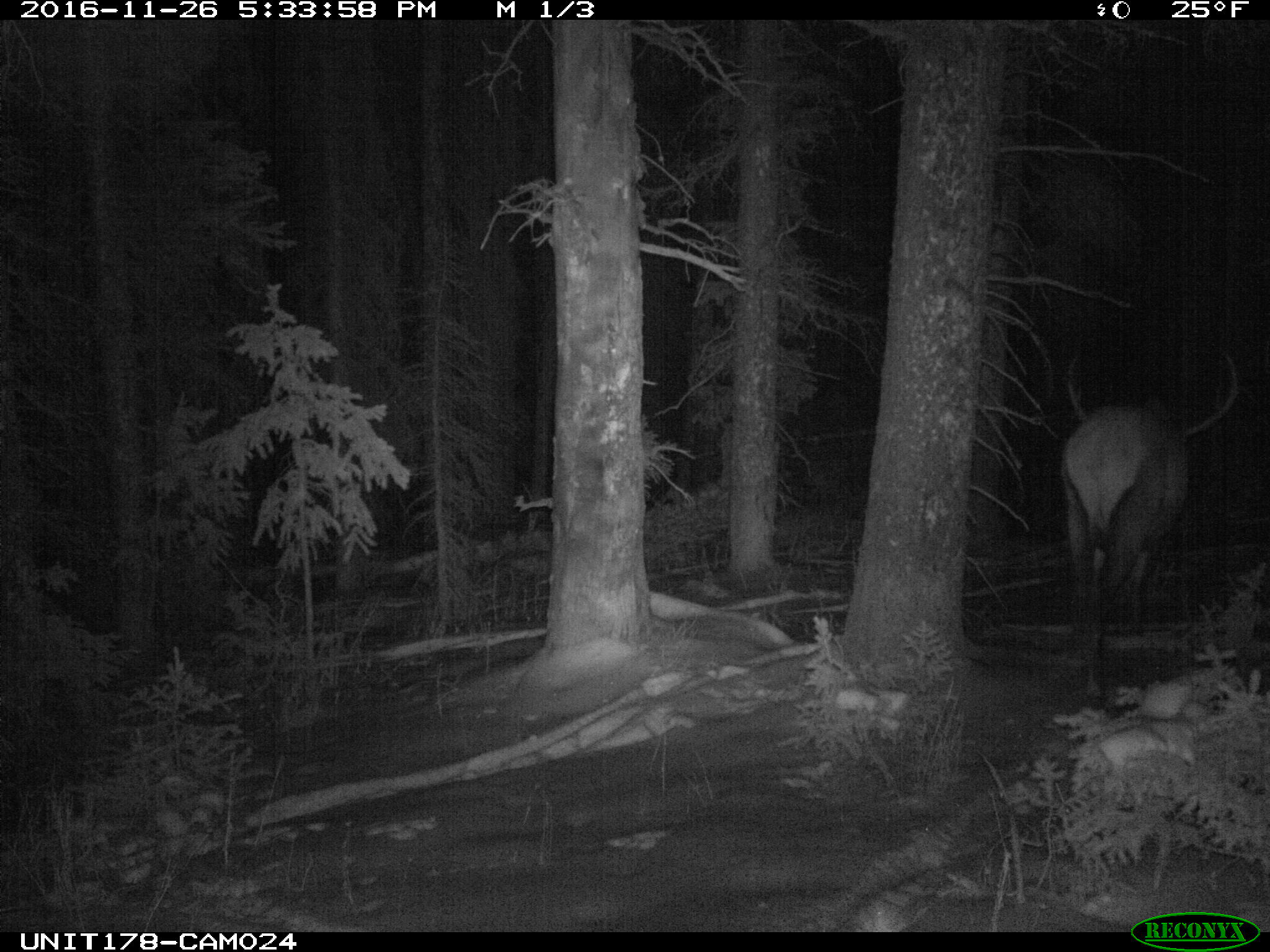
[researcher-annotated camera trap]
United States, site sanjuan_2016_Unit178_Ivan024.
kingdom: Animalia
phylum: Chordata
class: Mammalia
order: Artiodactyla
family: Cervidae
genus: Cervus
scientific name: Cervus elaphus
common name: red deer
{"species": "Cervus elaphus (red deer)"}